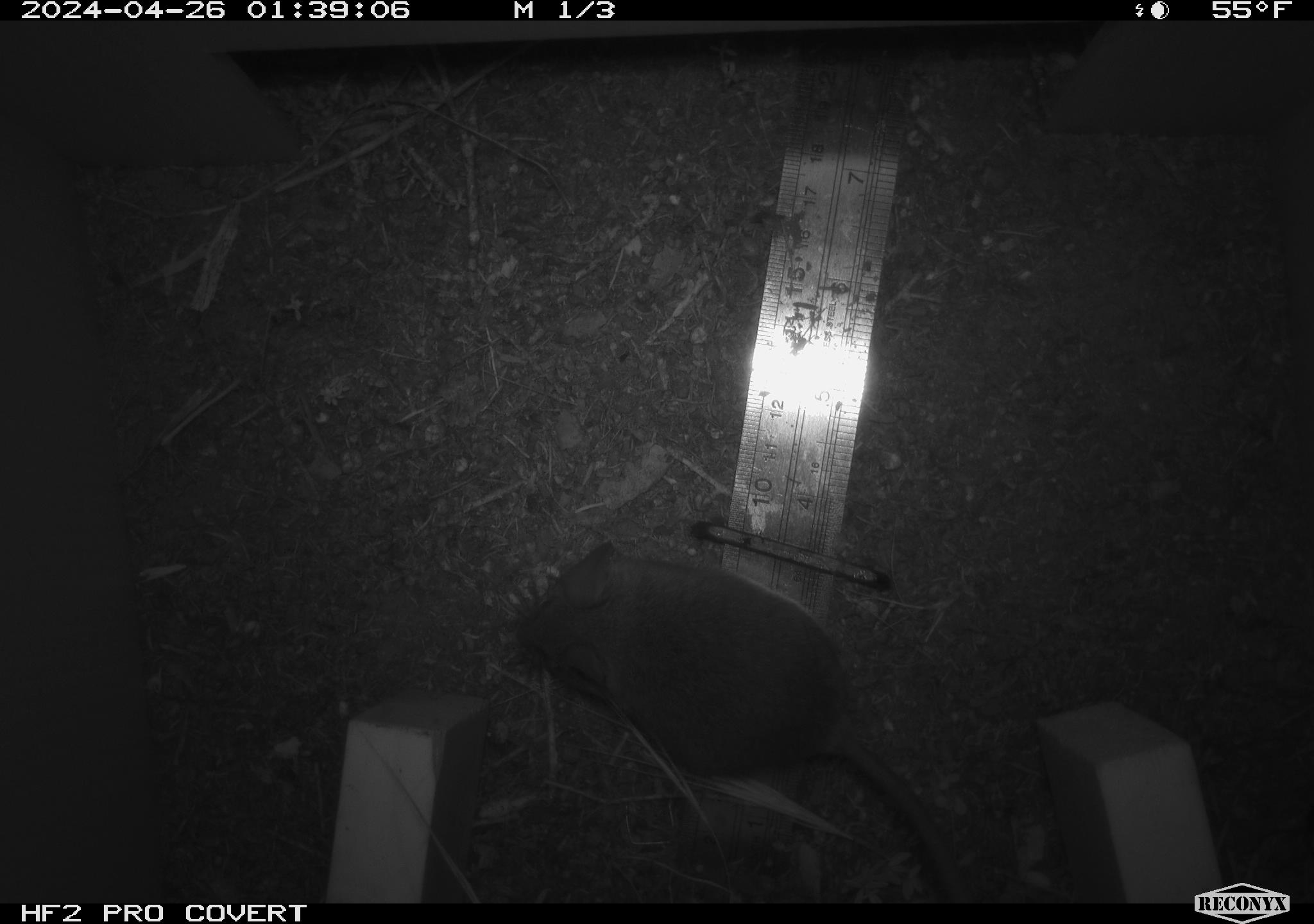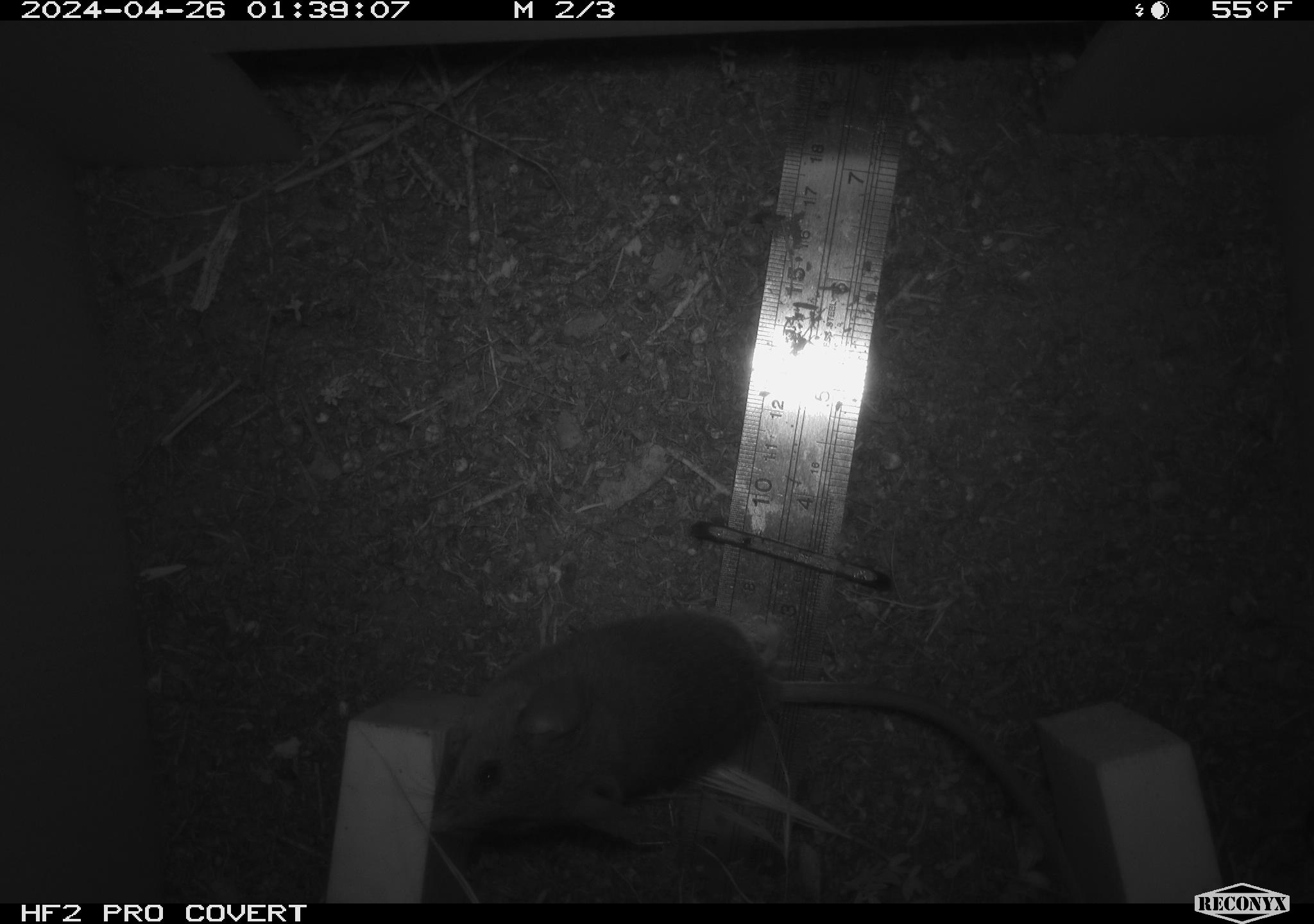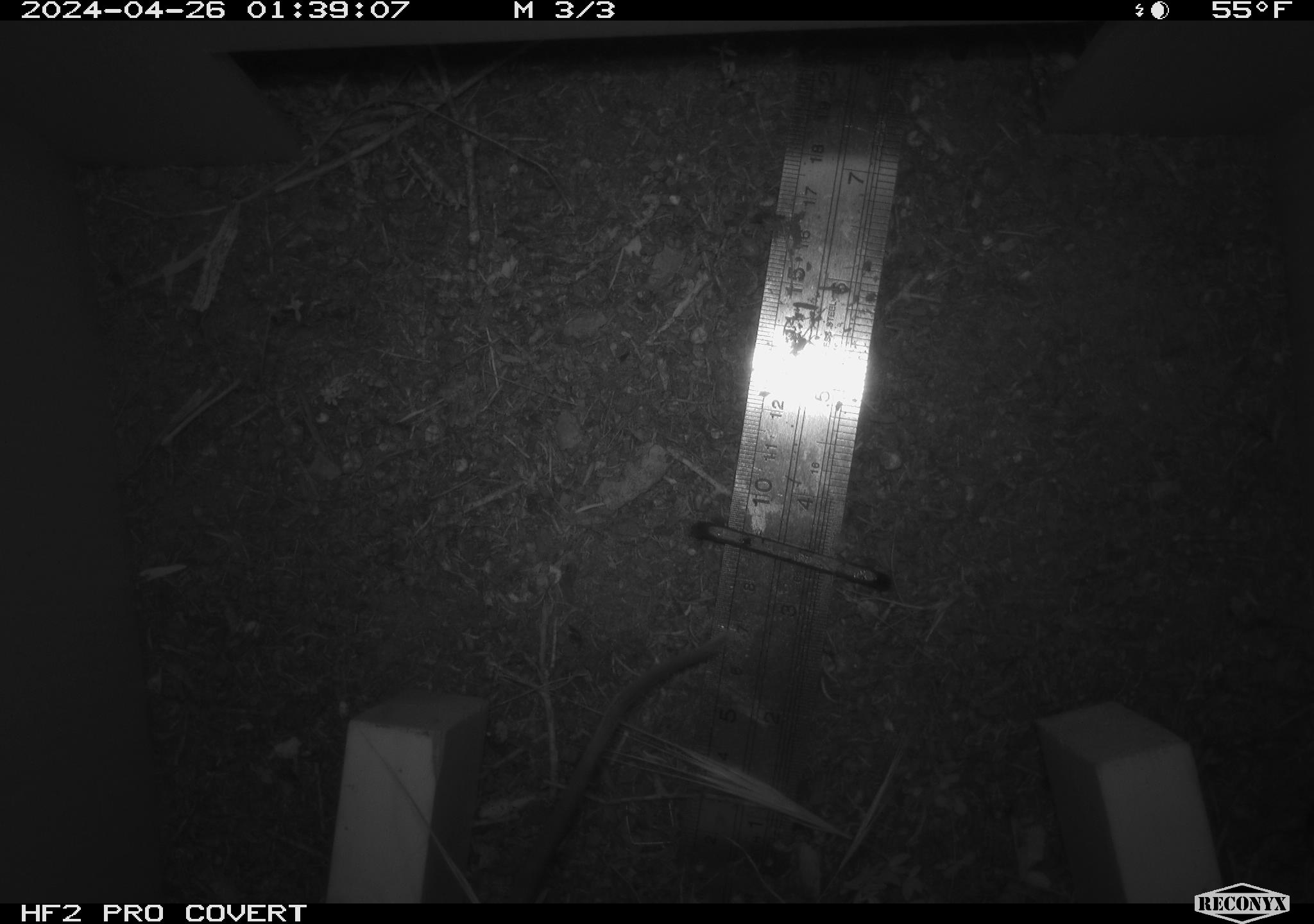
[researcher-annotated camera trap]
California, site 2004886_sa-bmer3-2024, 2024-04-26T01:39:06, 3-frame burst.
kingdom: Animalia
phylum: Chordata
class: Mammalia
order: Rodentia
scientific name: Rodentia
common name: mouse species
Mouse species (Rodentia).